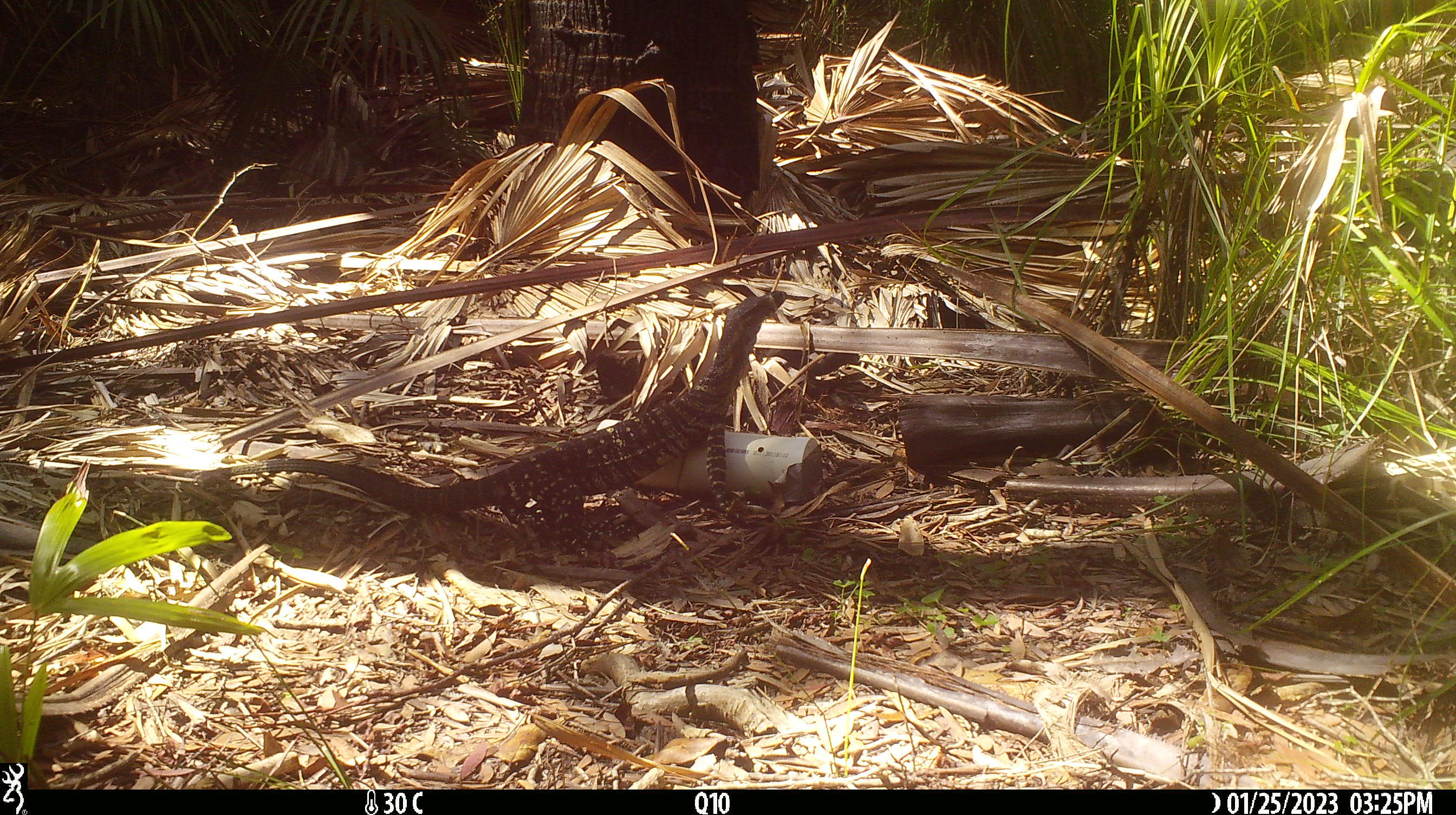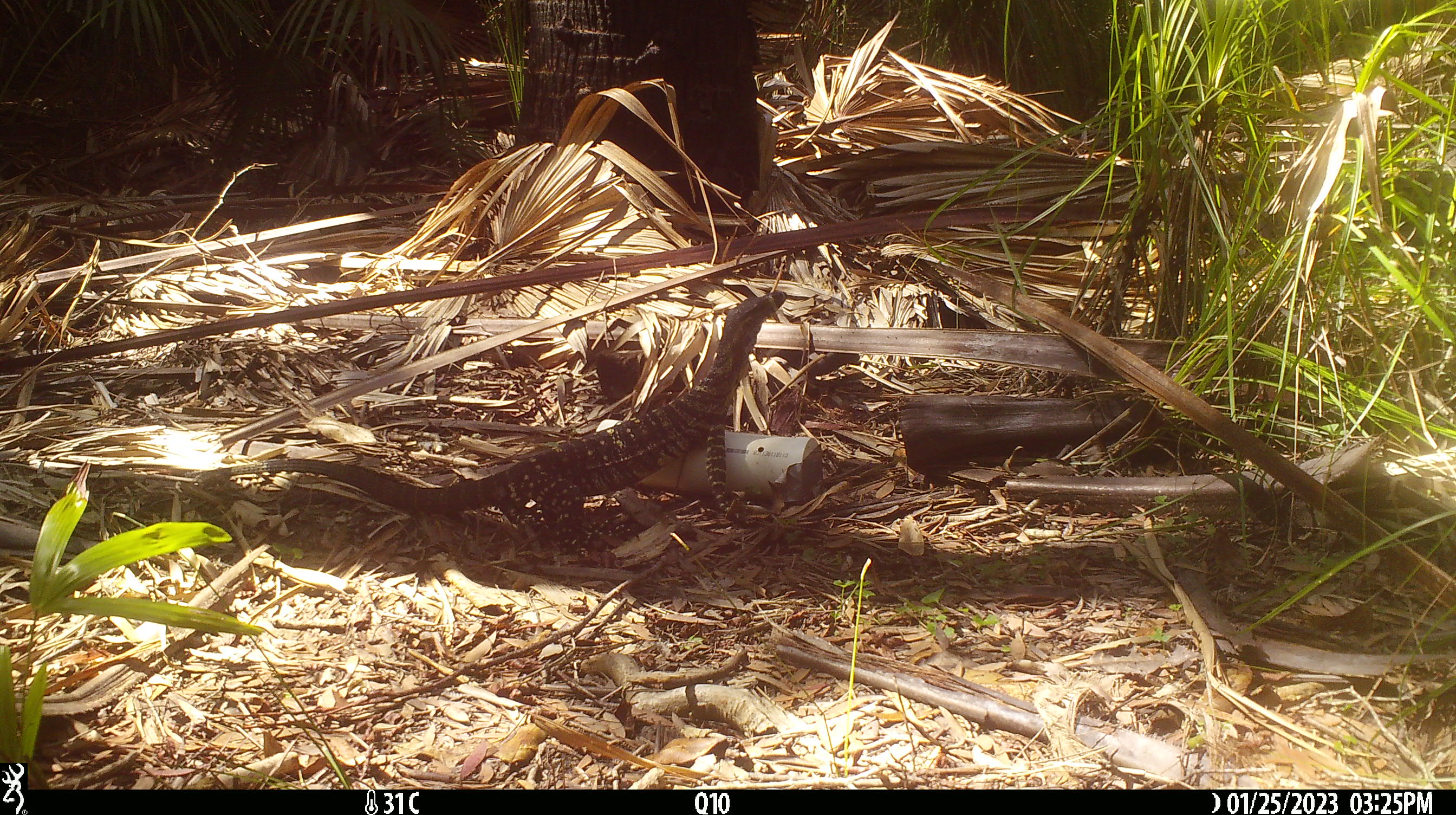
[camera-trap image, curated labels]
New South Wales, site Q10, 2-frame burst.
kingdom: Animalia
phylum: Chordata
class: Reptilia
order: Squamata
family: Varanidae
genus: Varanus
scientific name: Varanus varius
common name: lace monitor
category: goanna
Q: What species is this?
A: Goanna (lace monitor) (Varanus varius).